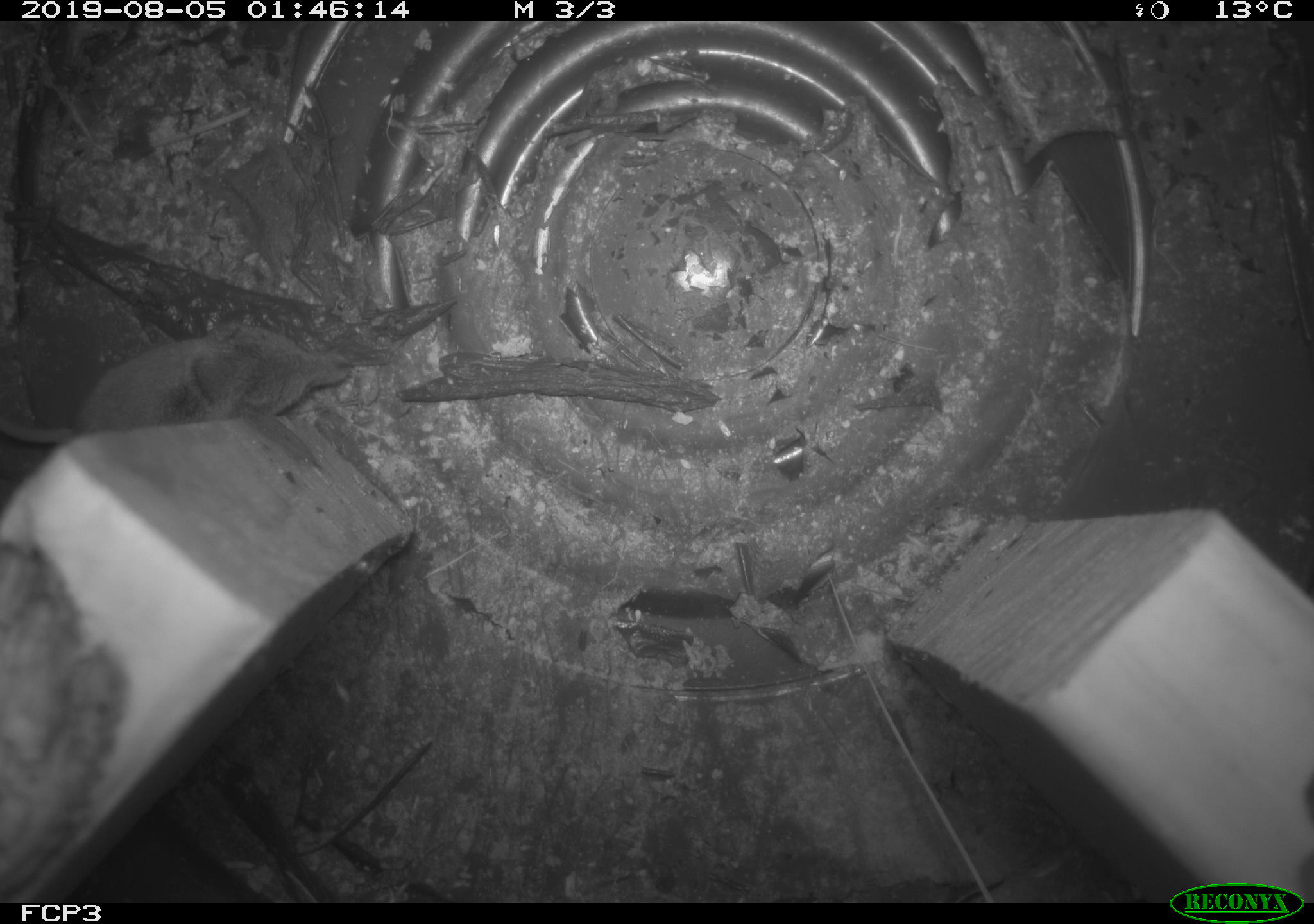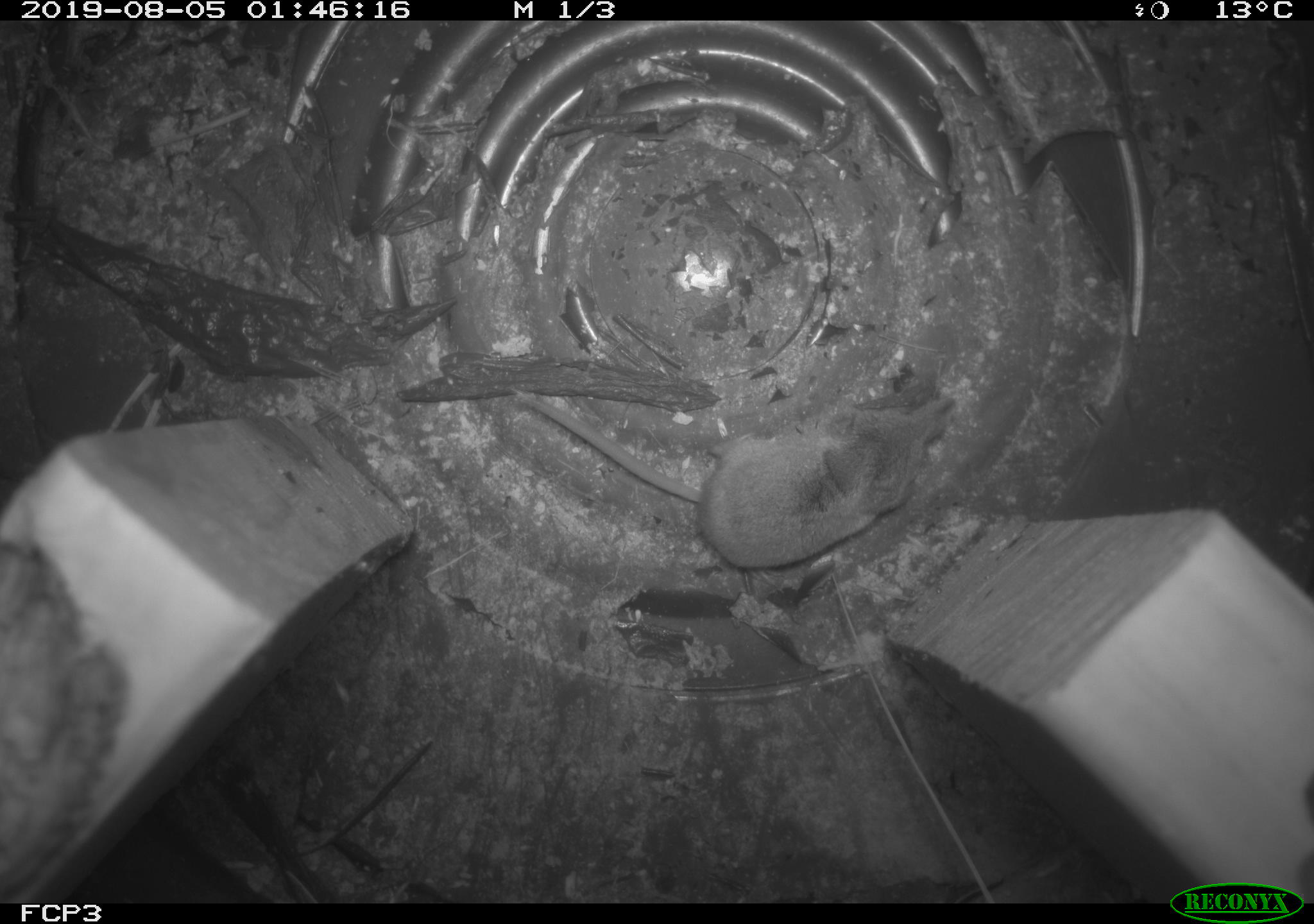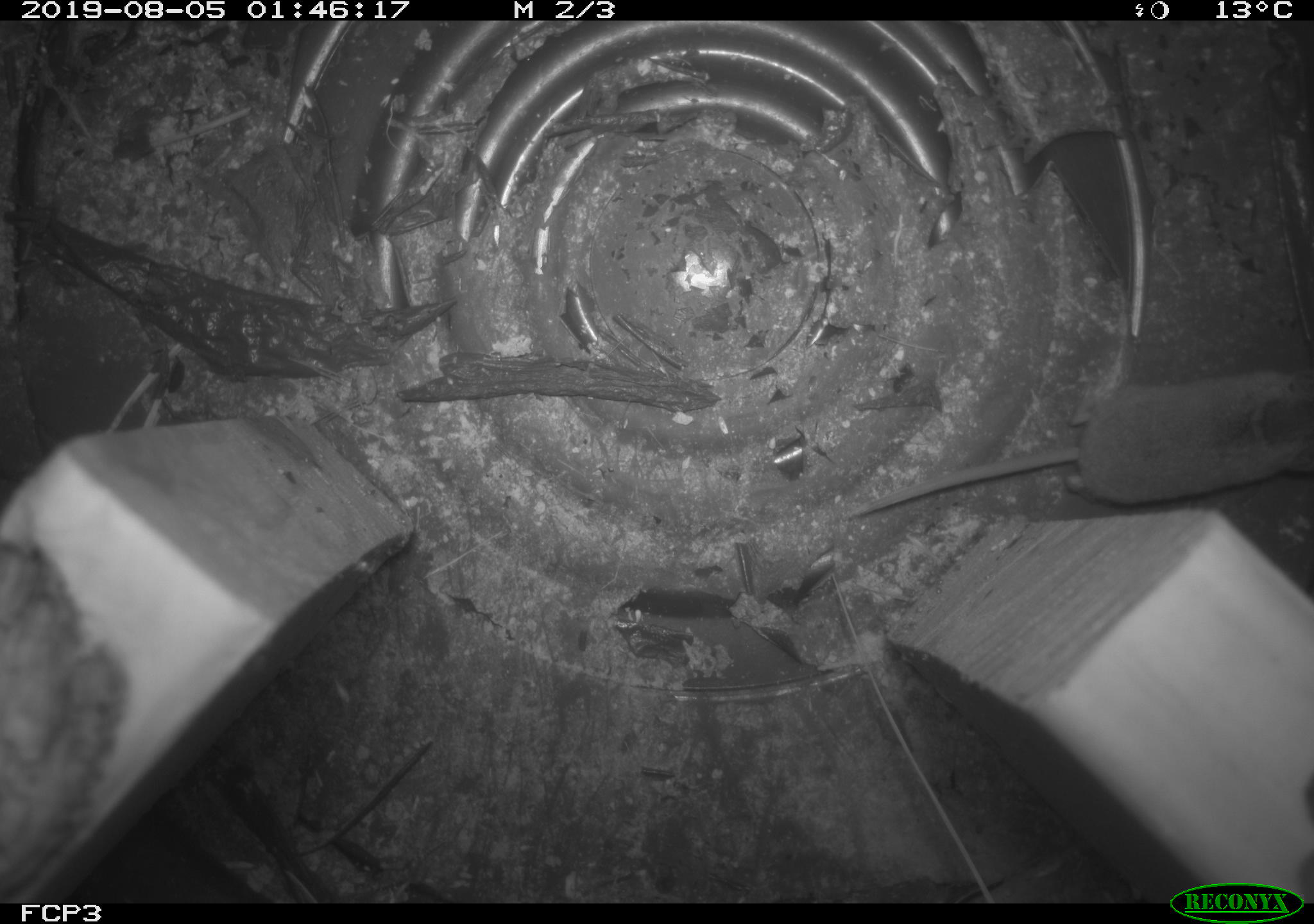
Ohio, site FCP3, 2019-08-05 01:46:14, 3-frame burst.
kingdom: Animalia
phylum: Chordata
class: Mammalia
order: Eulipotyphla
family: Soricidae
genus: Sorex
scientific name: Sorex cinereus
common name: masked shrew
Masked shrew (Sorex cinereus).